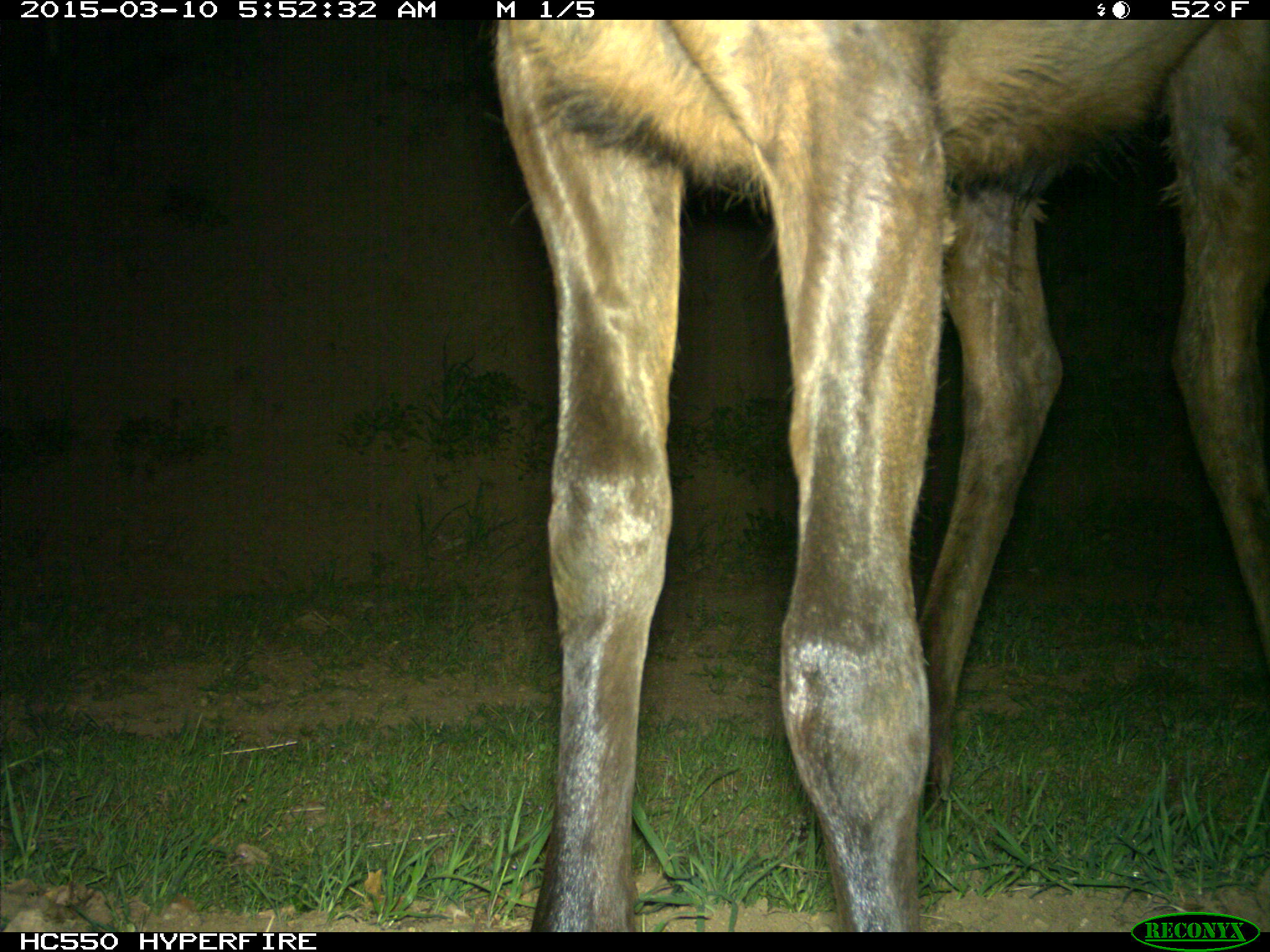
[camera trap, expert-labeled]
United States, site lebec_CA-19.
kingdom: Animalia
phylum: Chordata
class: Mammalia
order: Artiodactyla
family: Cervidae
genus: Cervus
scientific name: Cervus canadensis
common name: elk